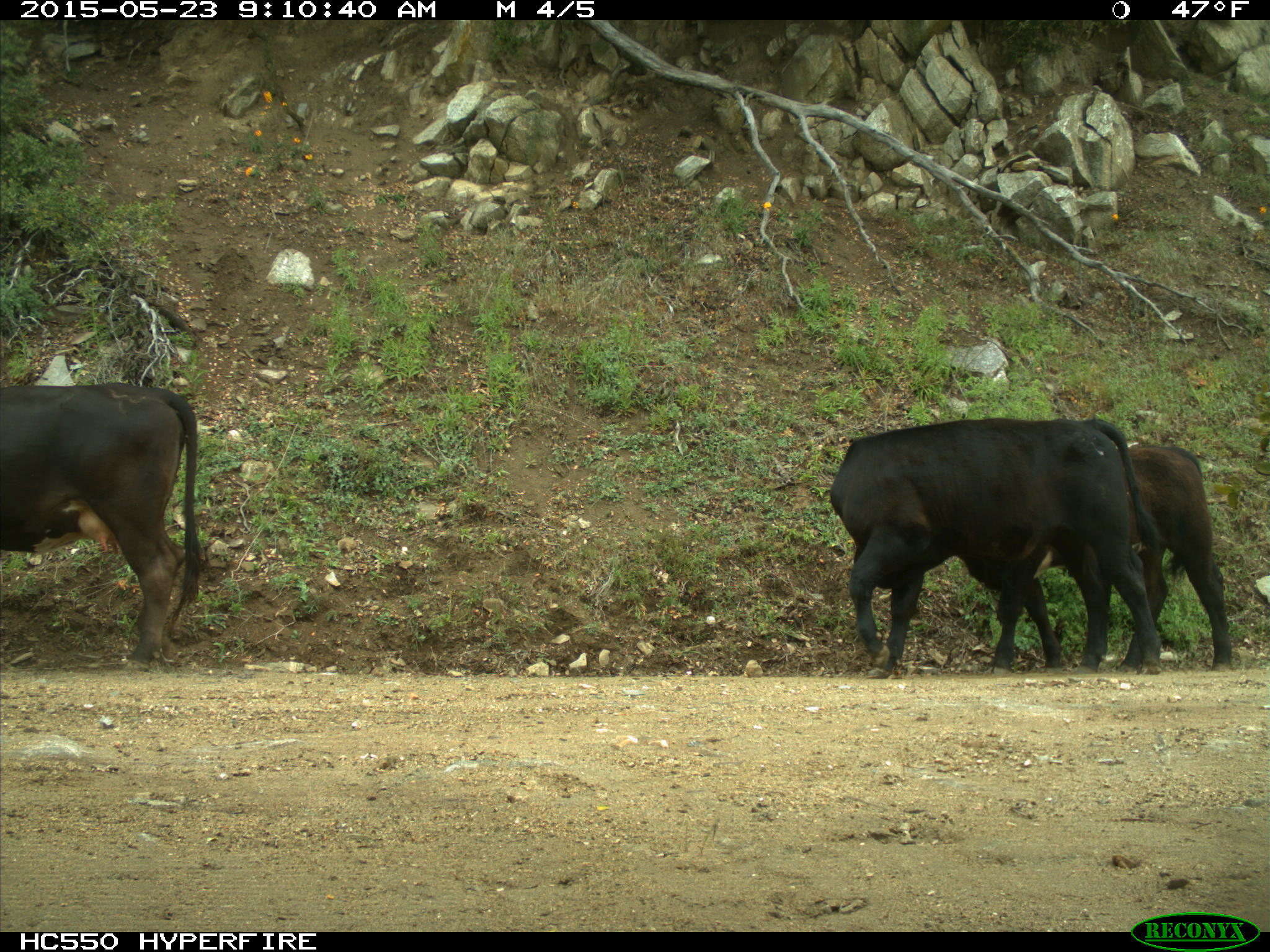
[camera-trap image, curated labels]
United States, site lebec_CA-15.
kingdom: Animalia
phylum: Chordata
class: Mammalia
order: Artiodactyla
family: Bovidae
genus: Bos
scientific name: Bos taurus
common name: domestic cow